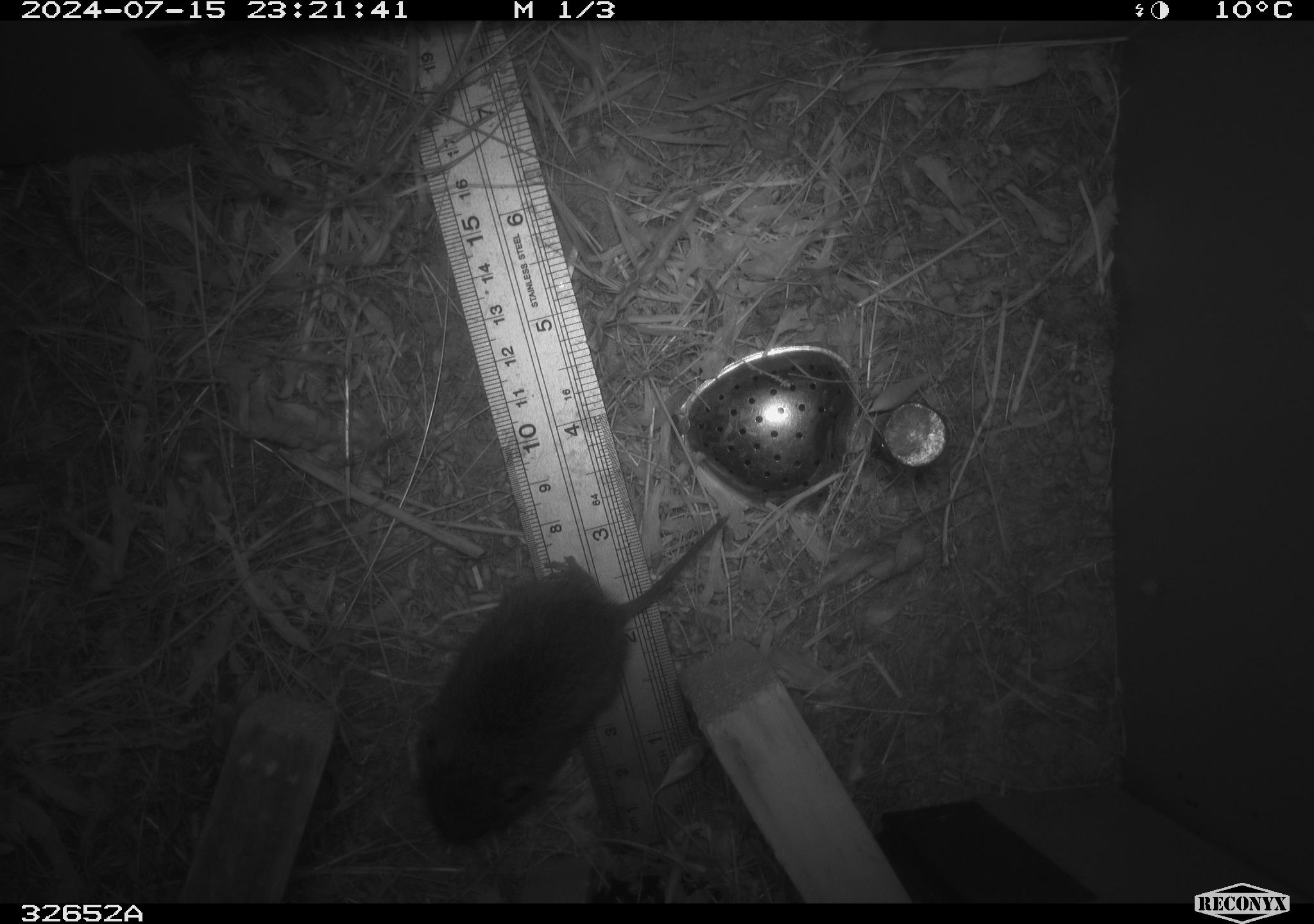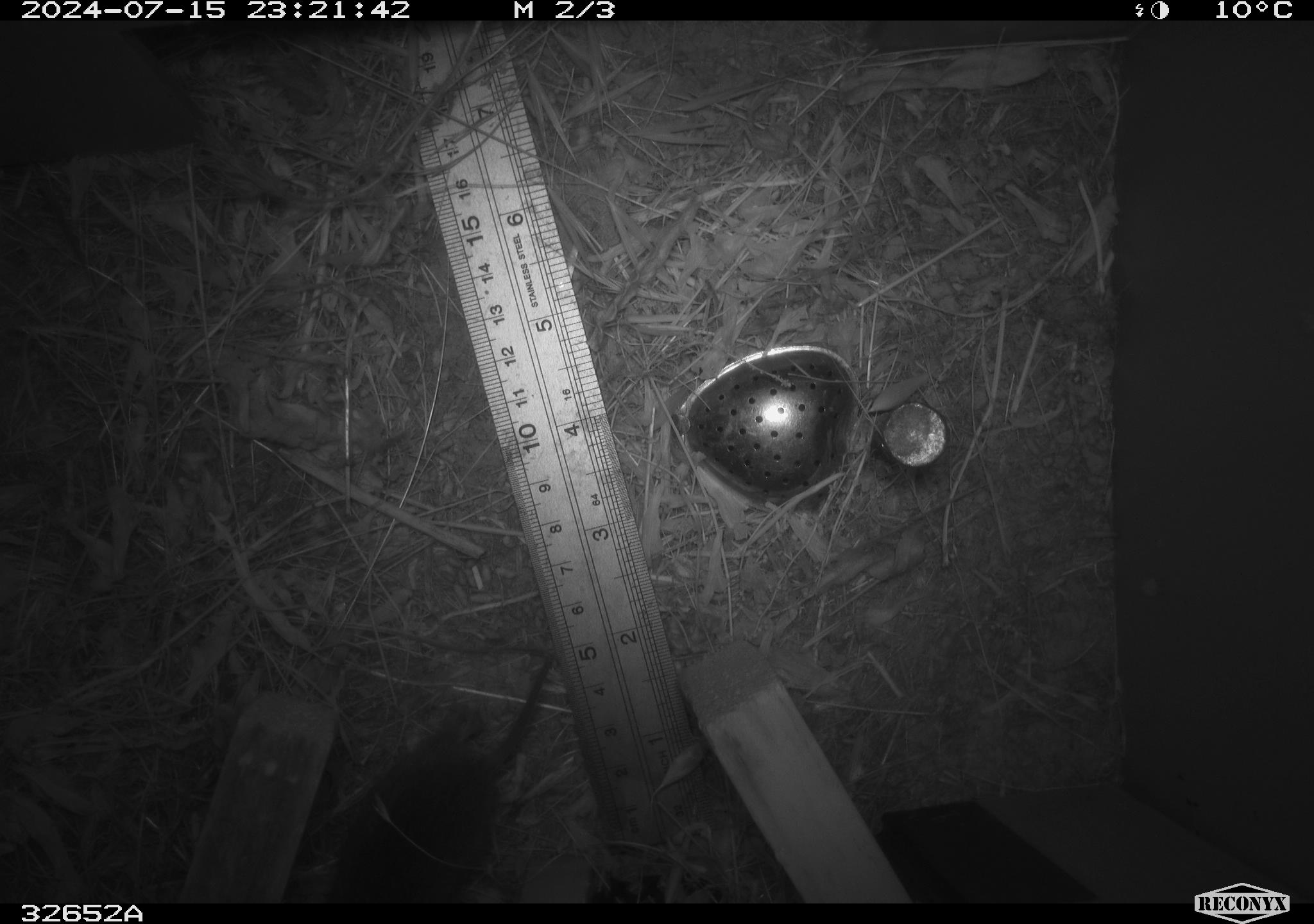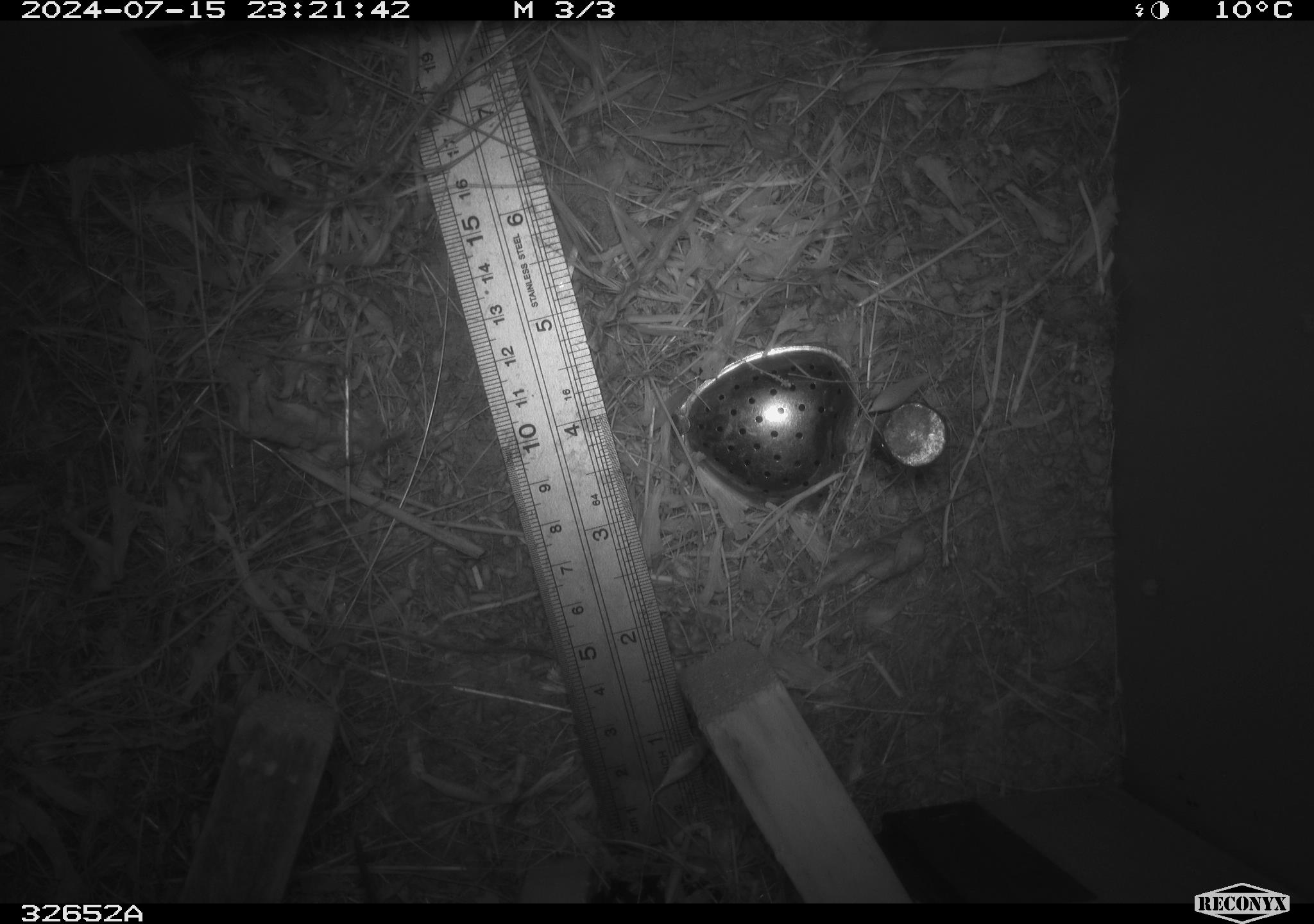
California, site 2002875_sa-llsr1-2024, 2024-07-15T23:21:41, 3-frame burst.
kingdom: Animalia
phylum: Chordata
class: Mammalia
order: Rodentia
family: Cricetidae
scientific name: Arvicolinae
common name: voles, lemmings, and muskrats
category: arvicolinae subfamily